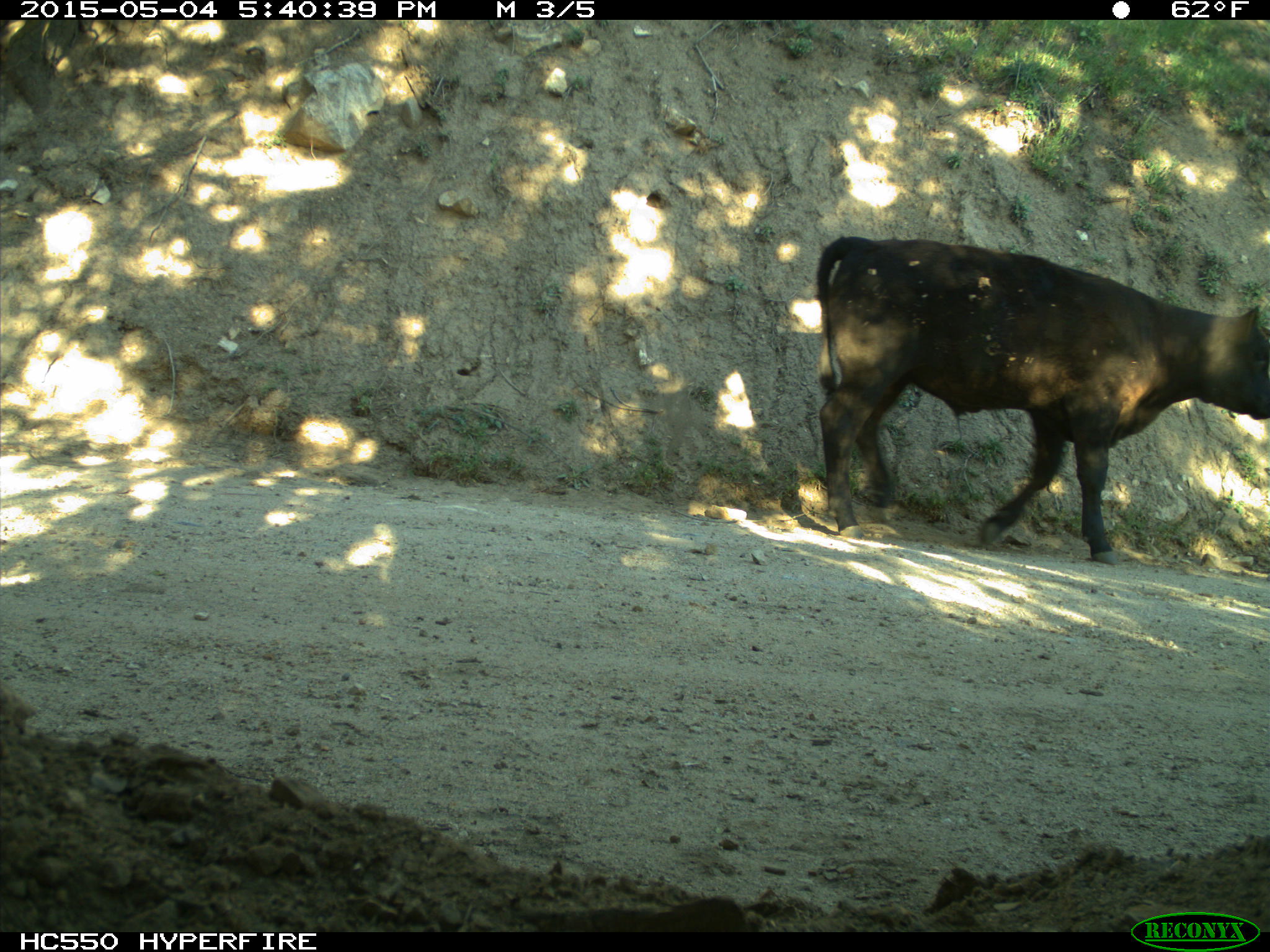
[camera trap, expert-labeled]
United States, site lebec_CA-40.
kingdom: Animalia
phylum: Chordata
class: Mammalia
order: Artiodactyla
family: Bovidae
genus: Bos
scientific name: Bos taurus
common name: domestic cow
Bos taurus (domestic cow).